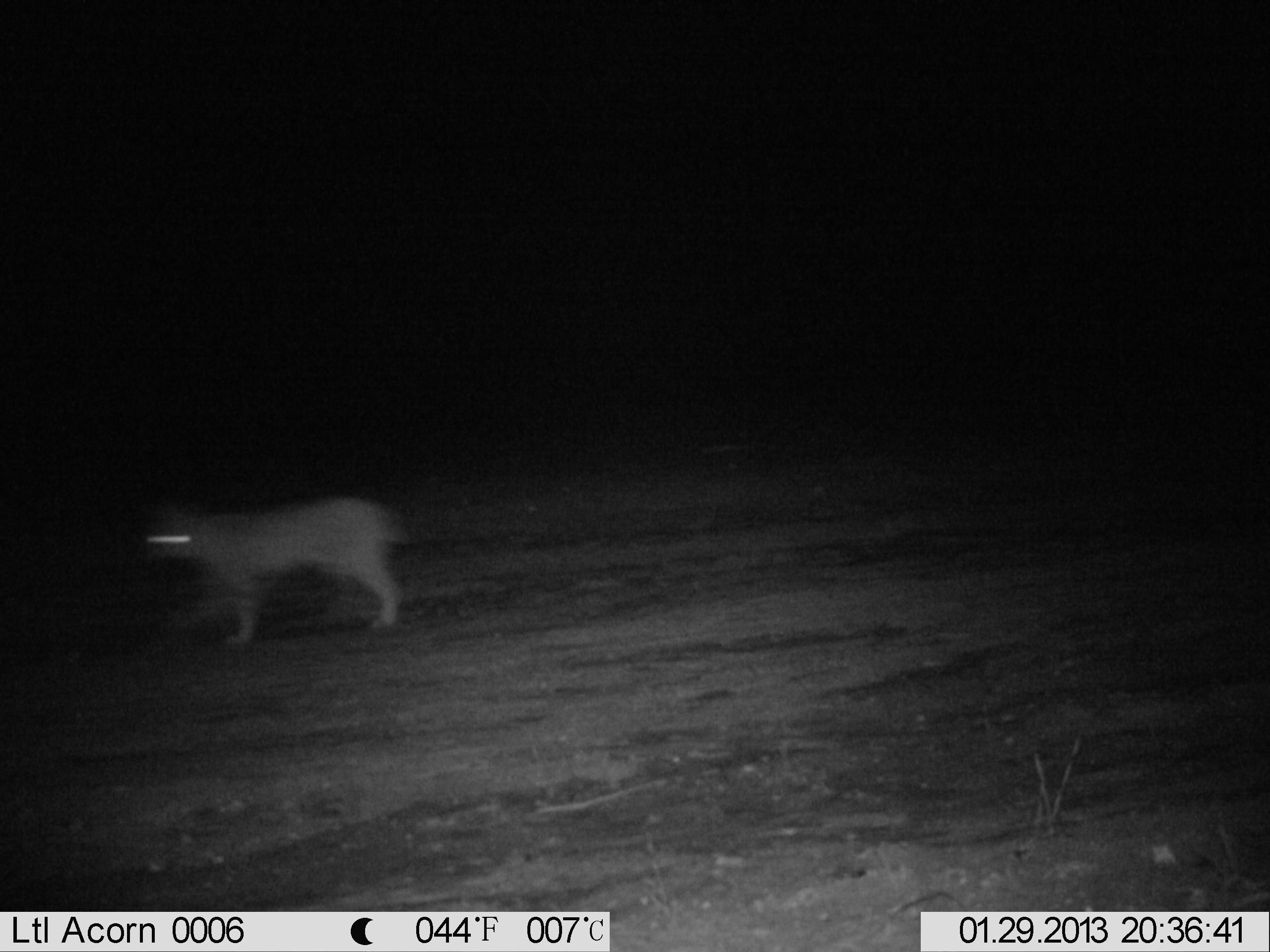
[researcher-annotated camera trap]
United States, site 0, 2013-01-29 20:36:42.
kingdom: Animalia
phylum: Chordata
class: Mammalia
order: Carnivora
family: Felidae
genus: Lynx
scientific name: Lynx rufus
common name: bobcat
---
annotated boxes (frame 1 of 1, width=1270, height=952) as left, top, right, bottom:
bobcat: 129, 492, 416, 647